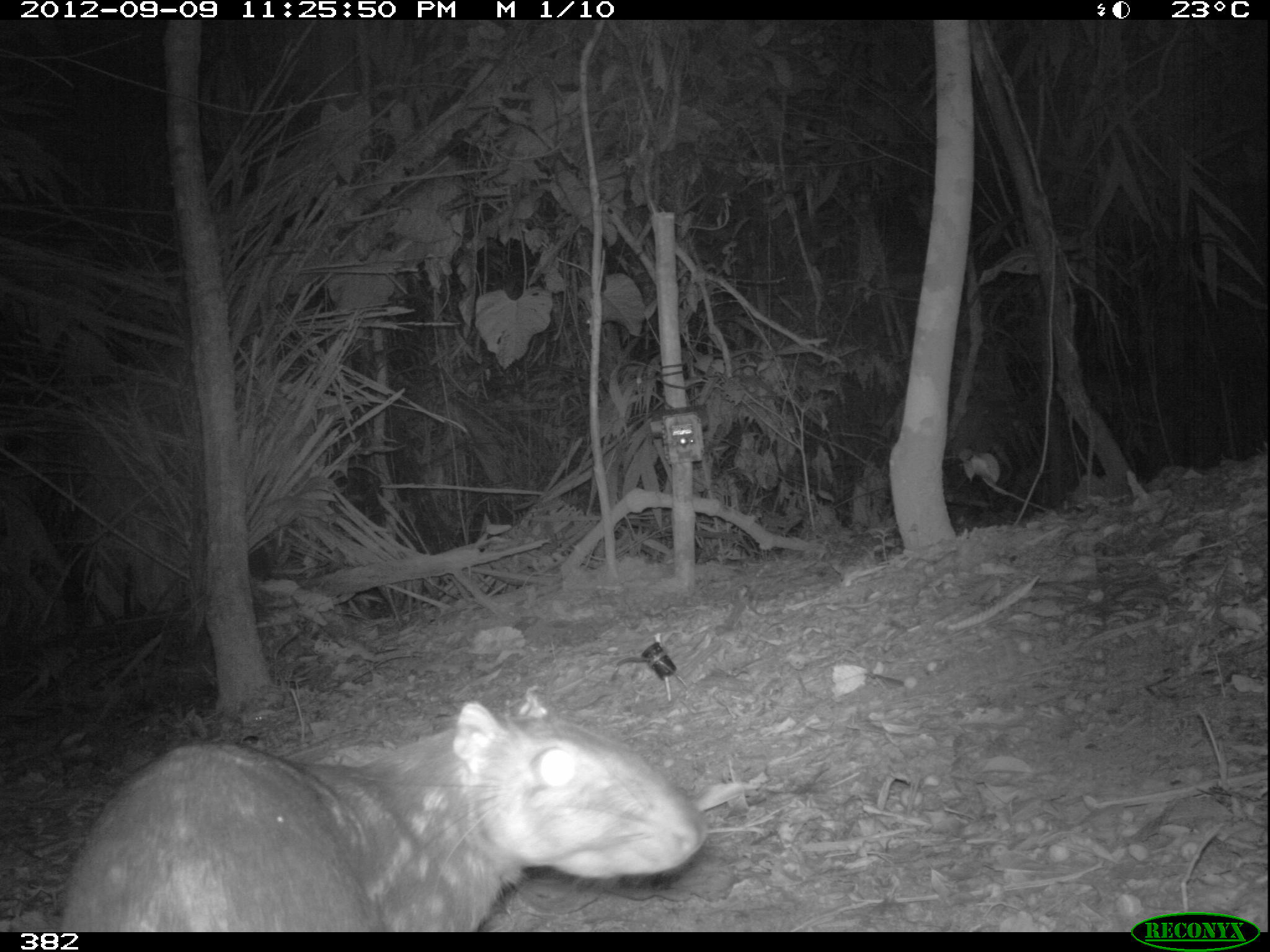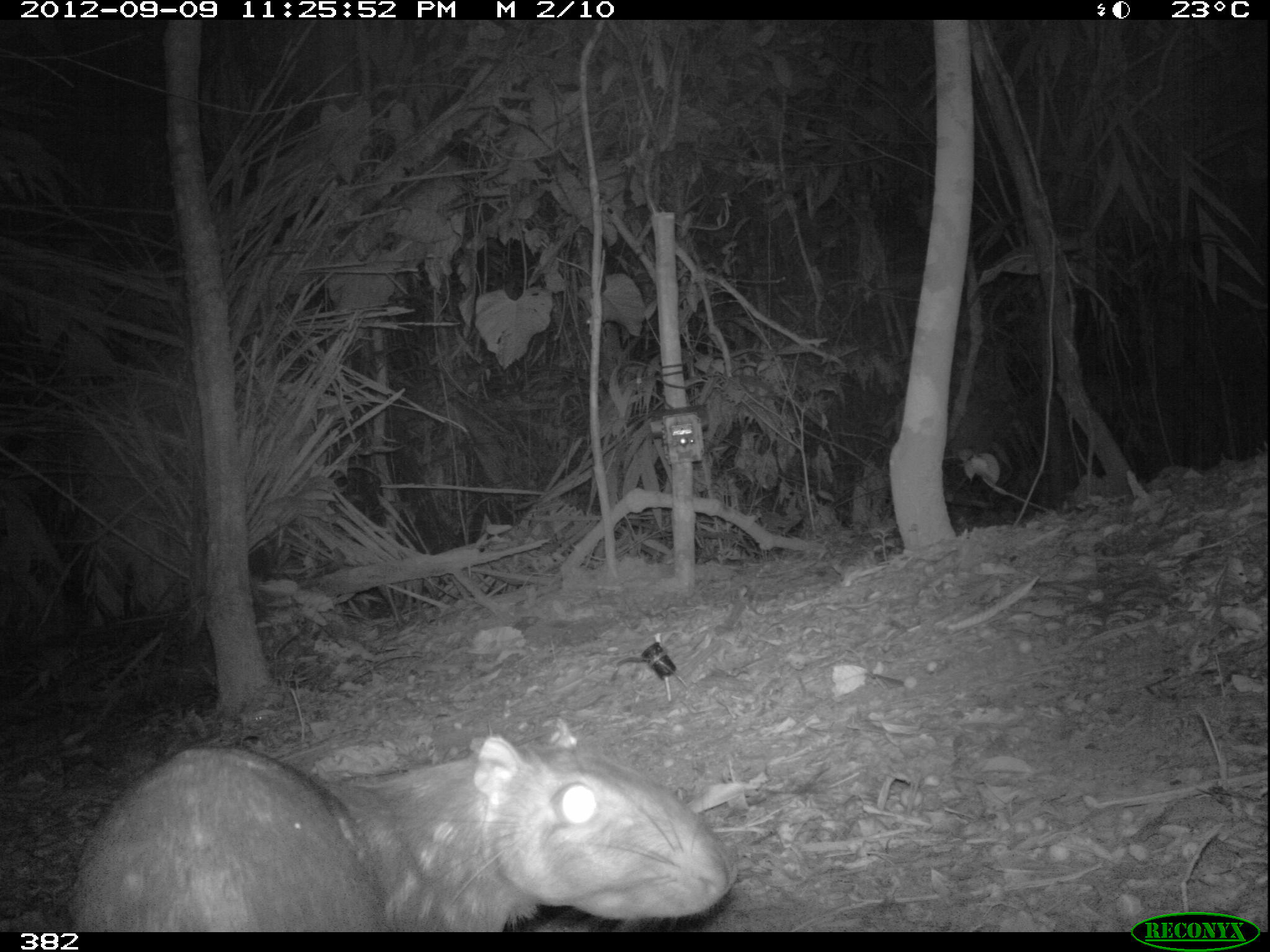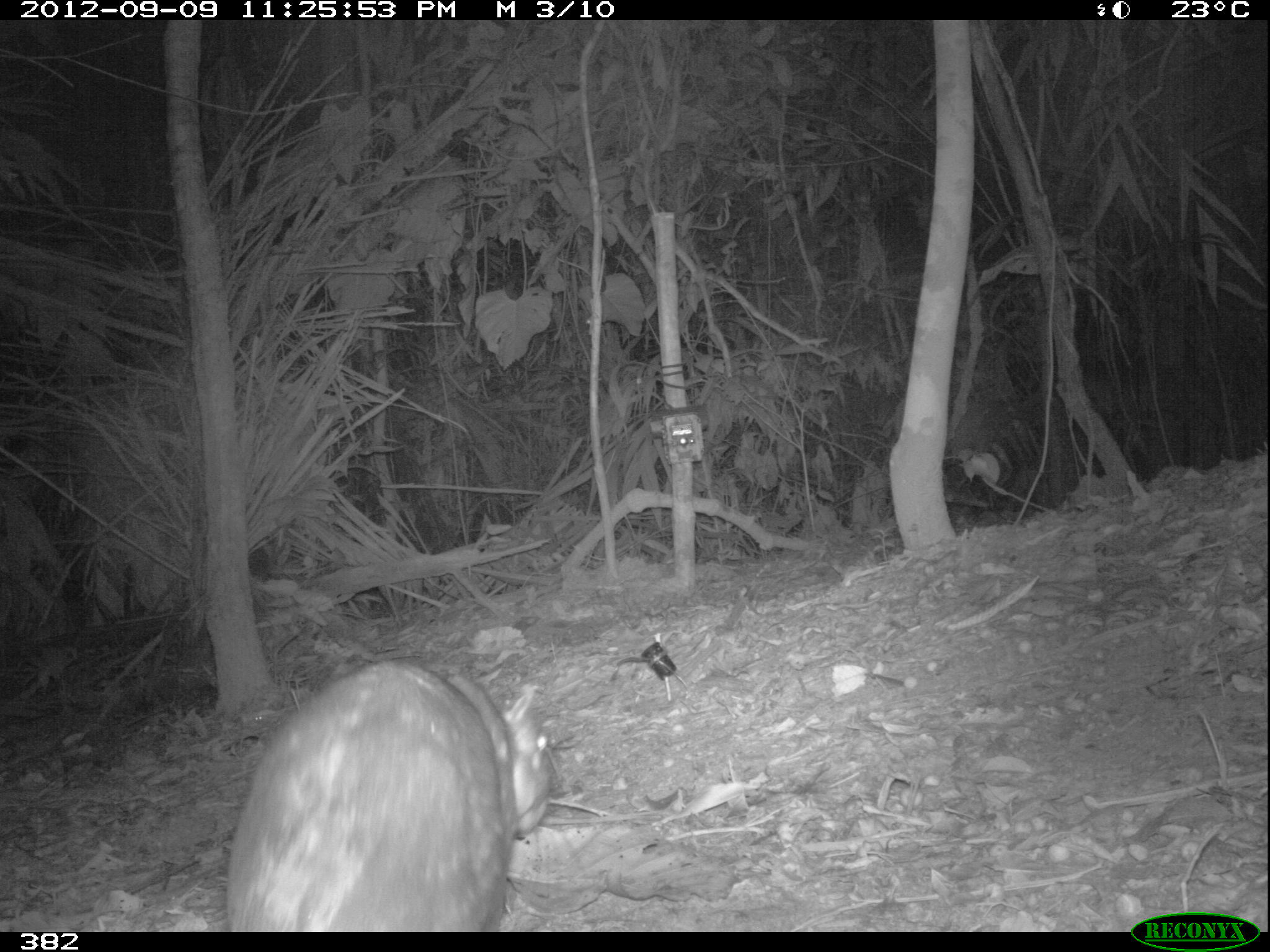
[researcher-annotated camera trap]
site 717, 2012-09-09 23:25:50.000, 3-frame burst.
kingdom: Animalia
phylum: Chordata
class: Mammalia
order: Rodentia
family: Cuniculidae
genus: Cuniculus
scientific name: Cuniculus paca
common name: spotted paca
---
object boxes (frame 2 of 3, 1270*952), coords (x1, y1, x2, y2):
cuniculus paca: (71, 716, 733, 932)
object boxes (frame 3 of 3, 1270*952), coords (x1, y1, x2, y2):
cuniculus paca: (225, 657, 553, 932)